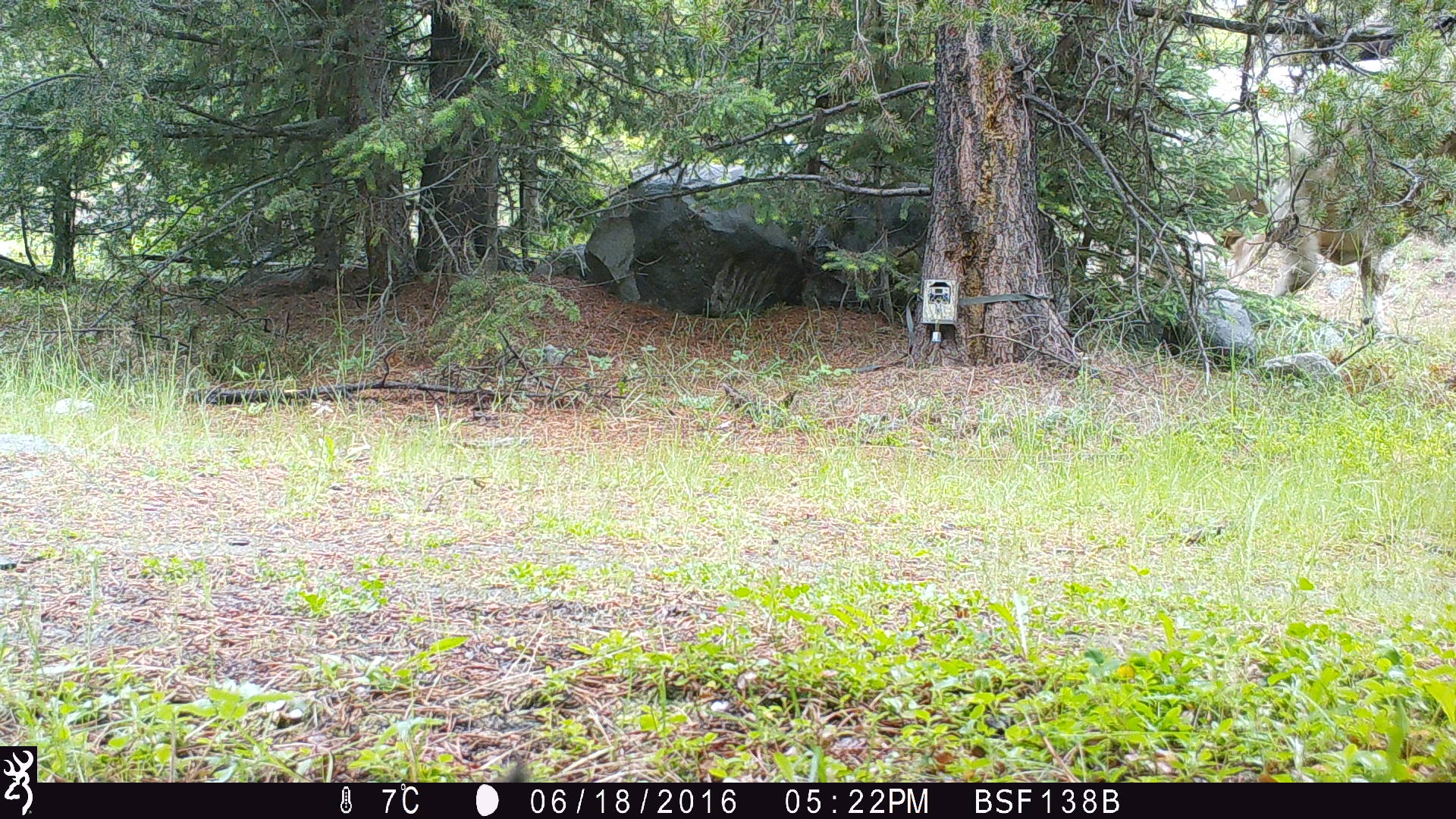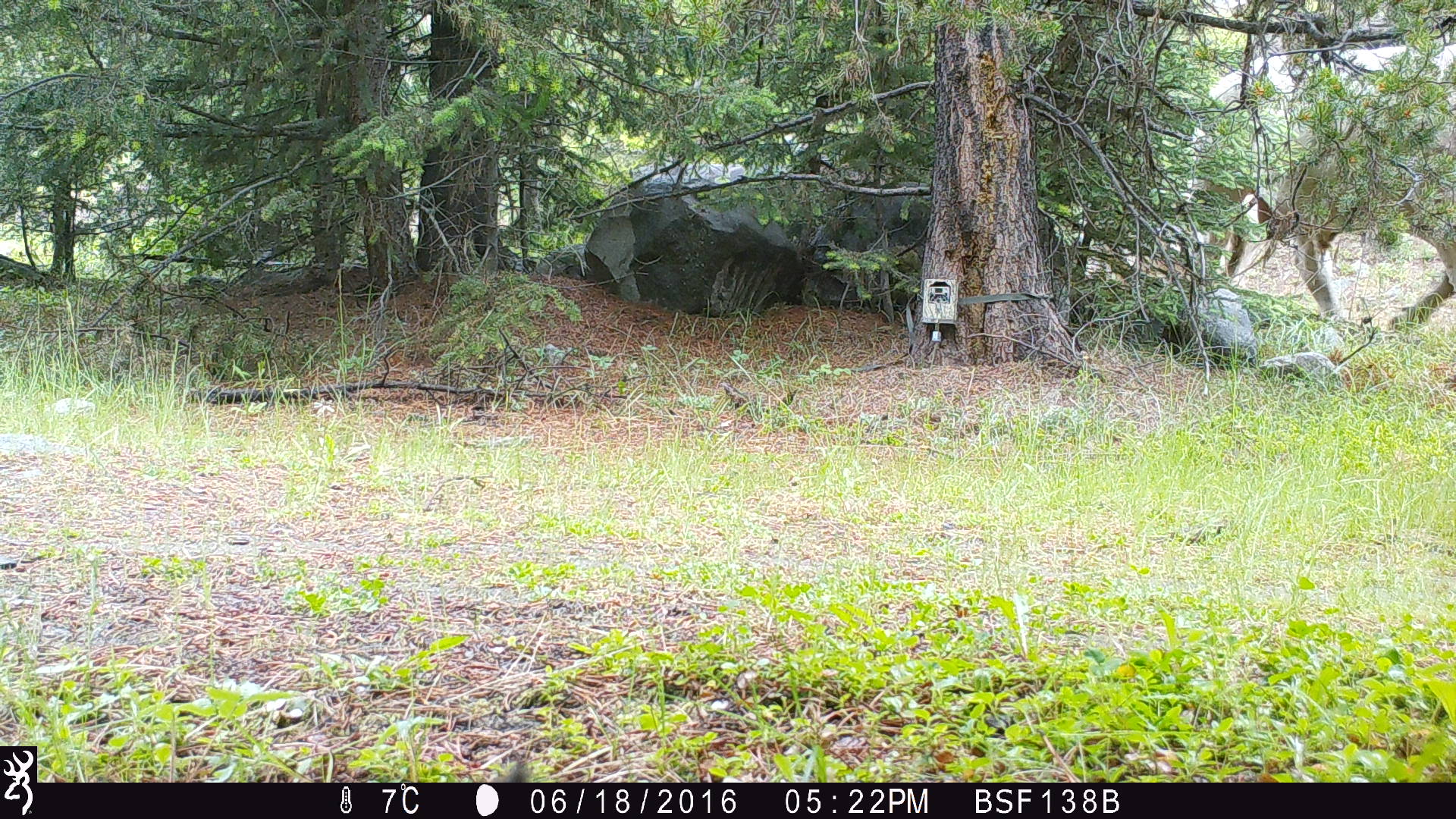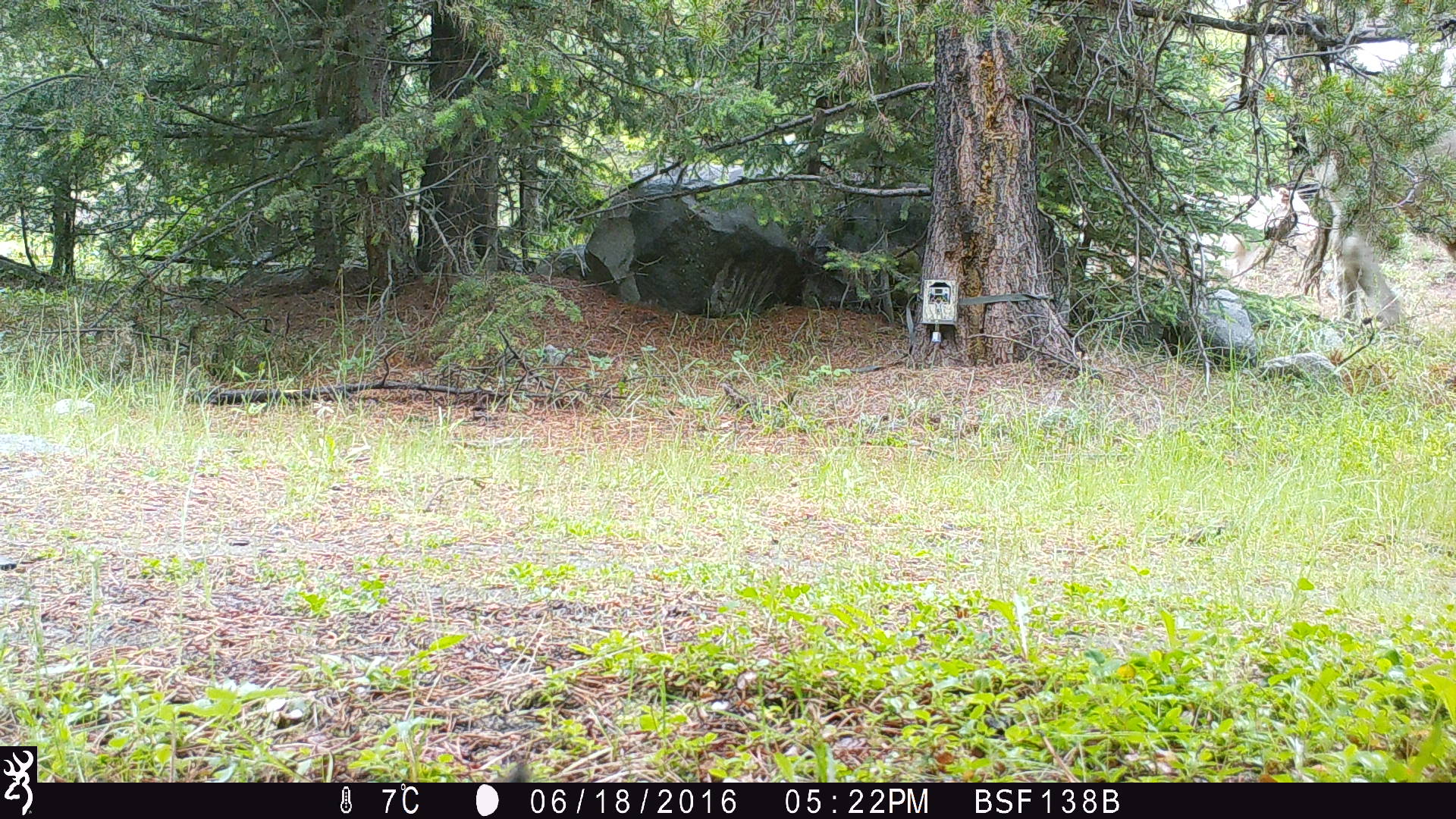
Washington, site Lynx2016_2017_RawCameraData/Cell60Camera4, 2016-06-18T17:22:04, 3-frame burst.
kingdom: Animalia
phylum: Chordata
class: Mammalia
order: Artiodactyla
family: Bovidae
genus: Bos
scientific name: Bos taurus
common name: domestic cattle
Domestic cattle (Bos taurus). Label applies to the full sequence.